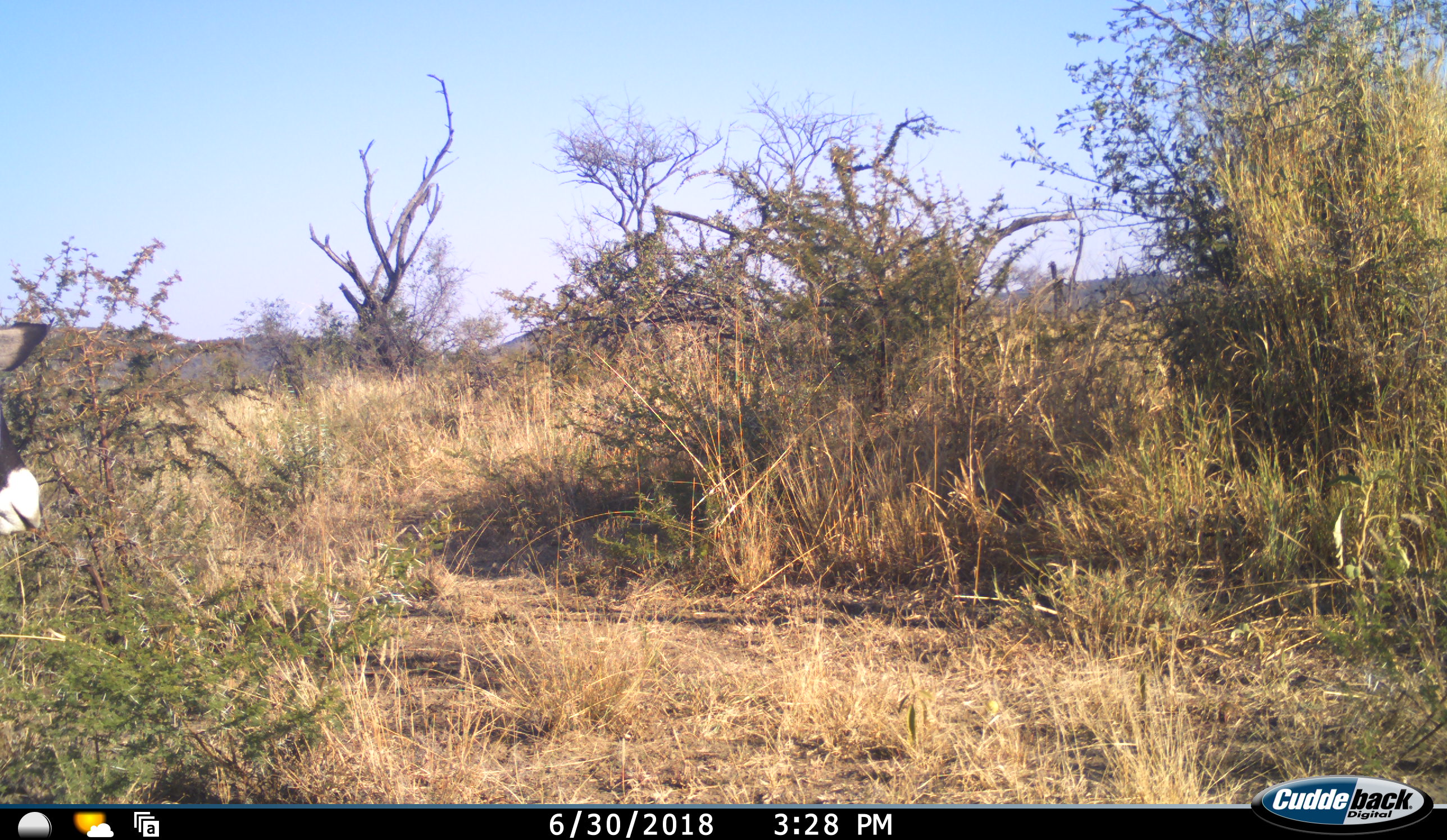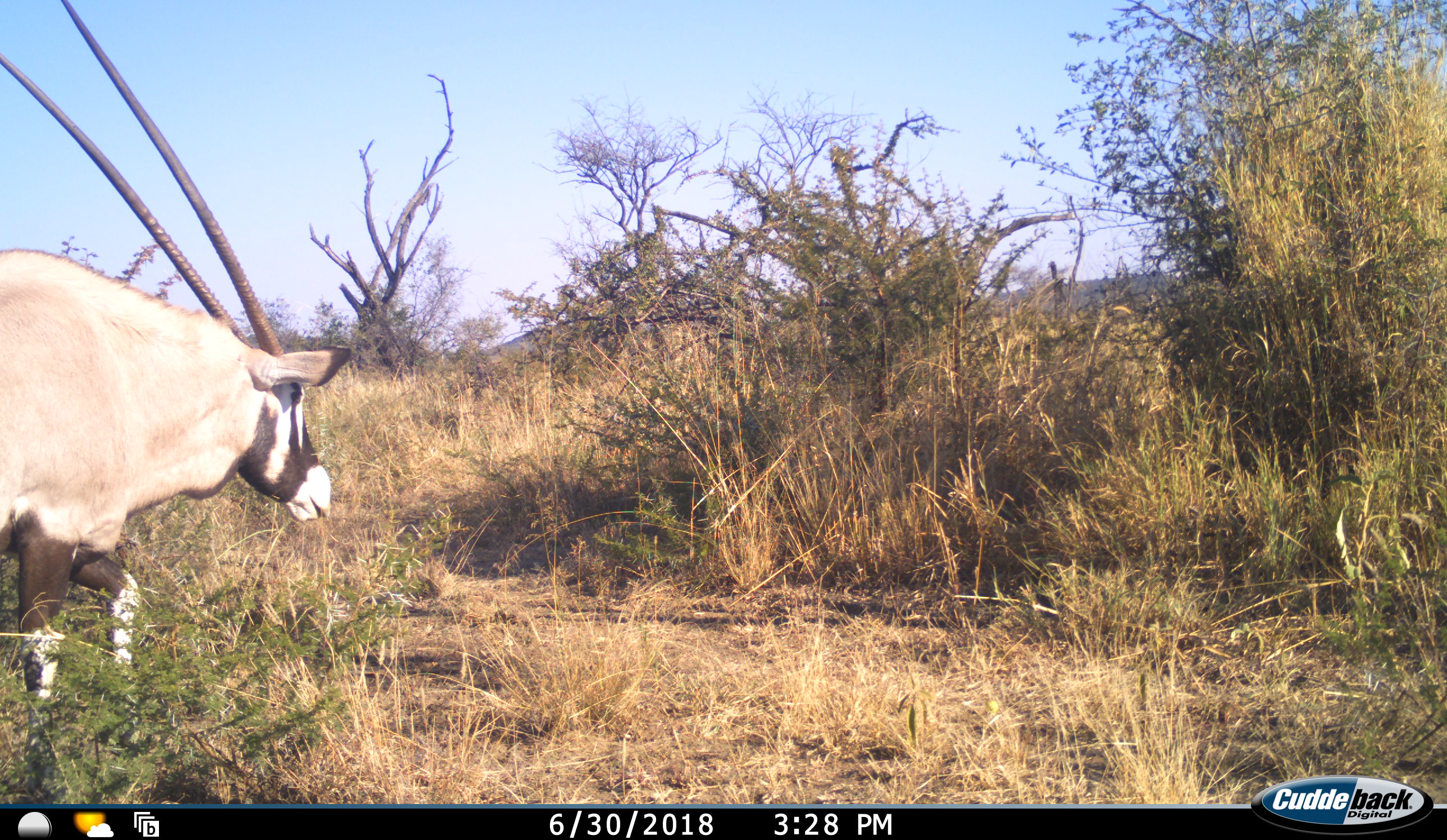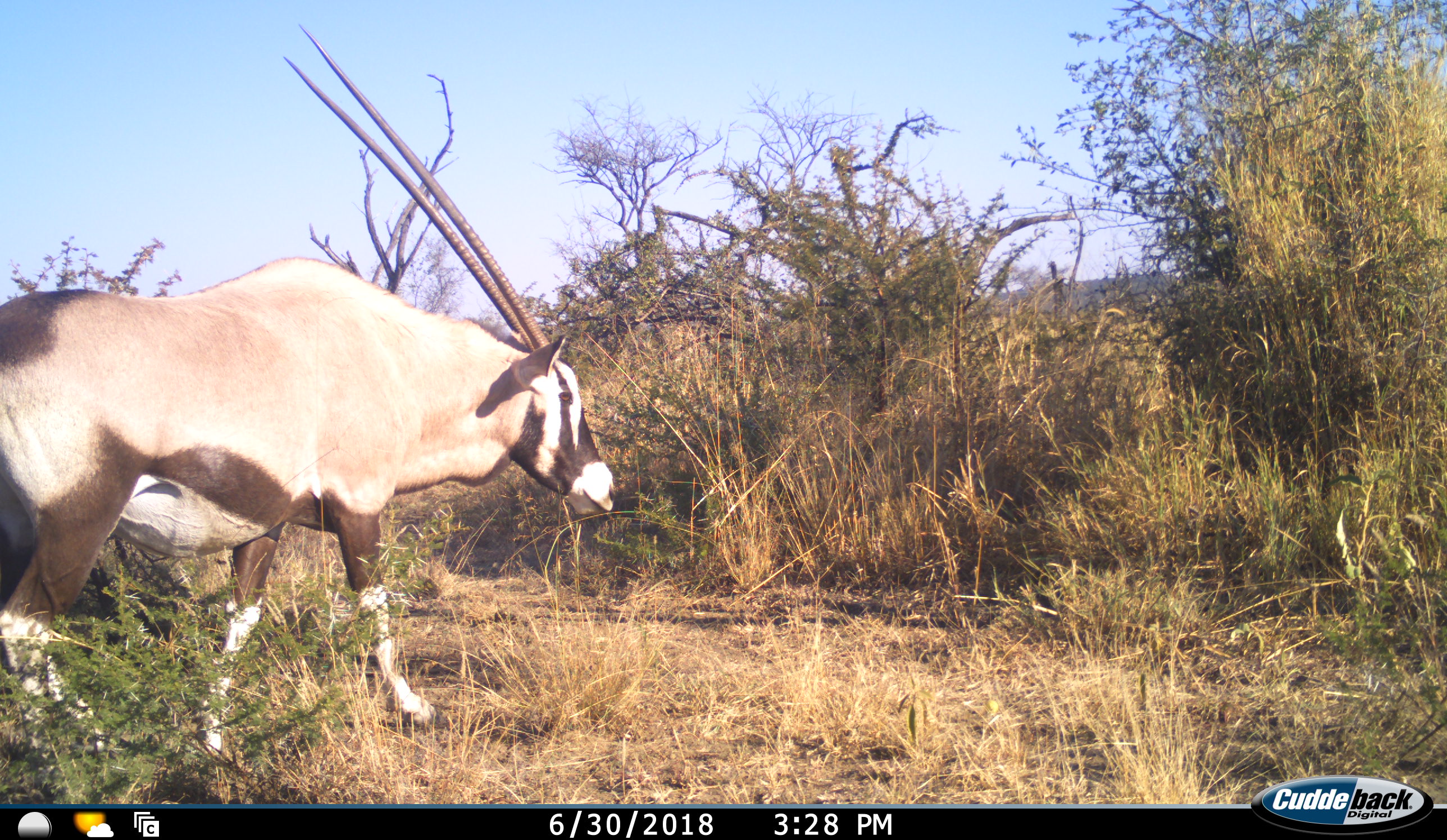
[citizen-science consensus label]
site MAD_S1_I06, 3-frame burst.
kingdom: Animalia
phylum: Chordata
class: Mammalia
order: Artiodactyla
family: Bovidae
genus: Oryx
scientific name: Oryx gazella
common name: gemsbok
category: oryx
Oryx (gemsbok) (Oryx gazella), count 1. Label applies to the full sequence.